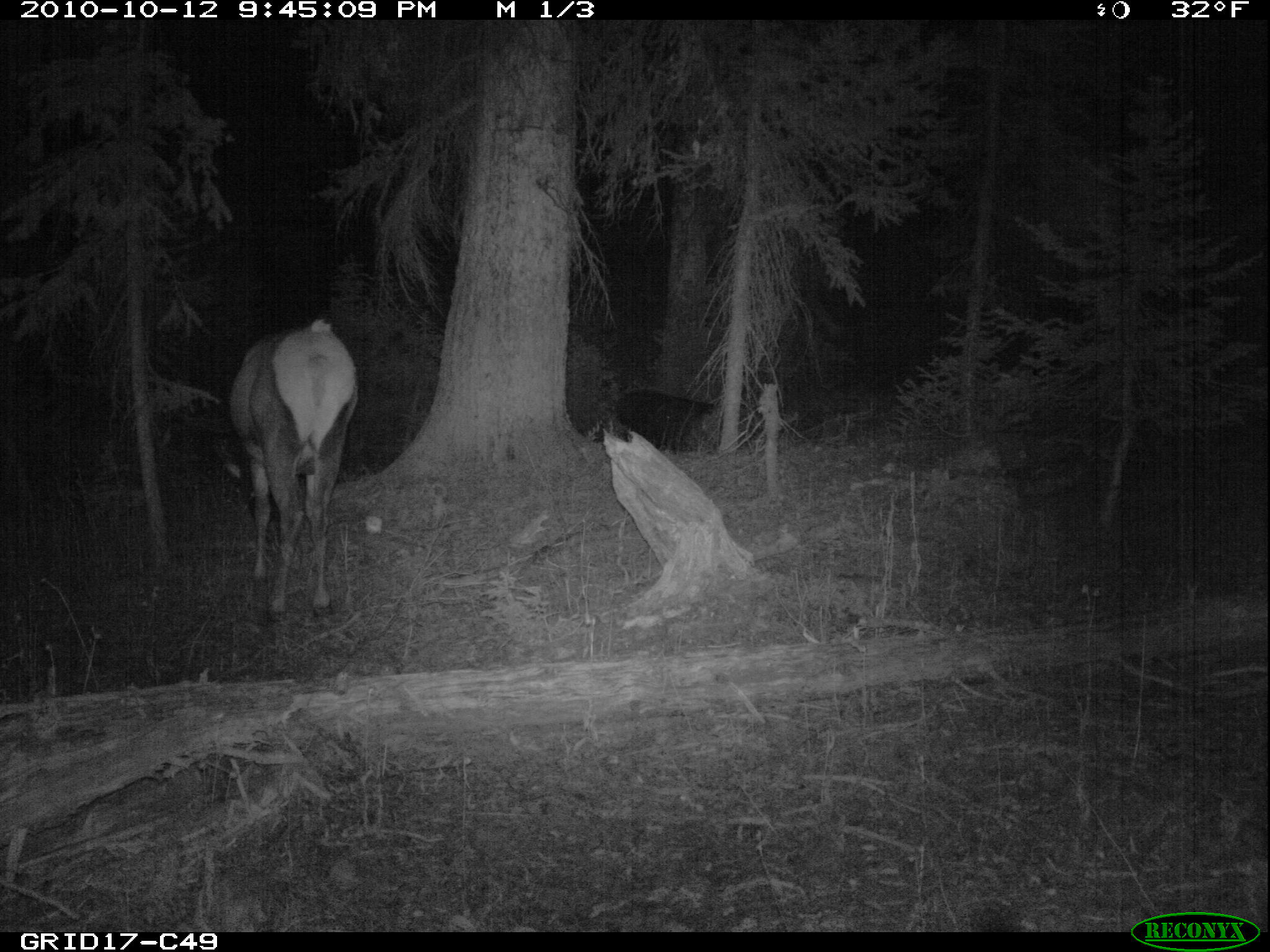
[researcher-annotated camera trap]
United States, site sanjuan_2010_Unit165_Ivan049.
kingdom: Animalia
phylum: Chordata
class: Mammalia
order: Artiodactyla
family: Cervidae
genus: Cervus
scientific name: Cervus elaphus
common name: red deer